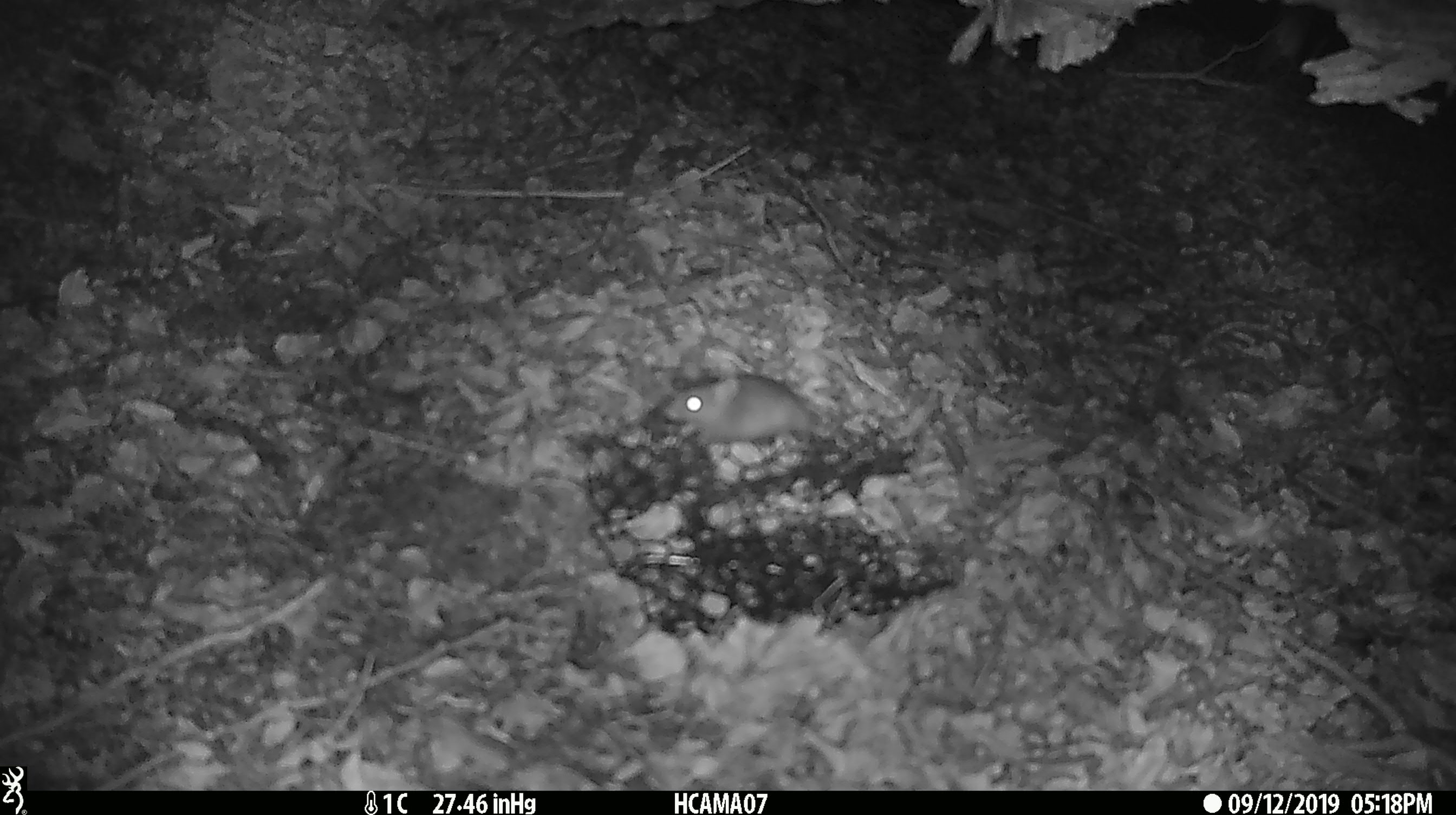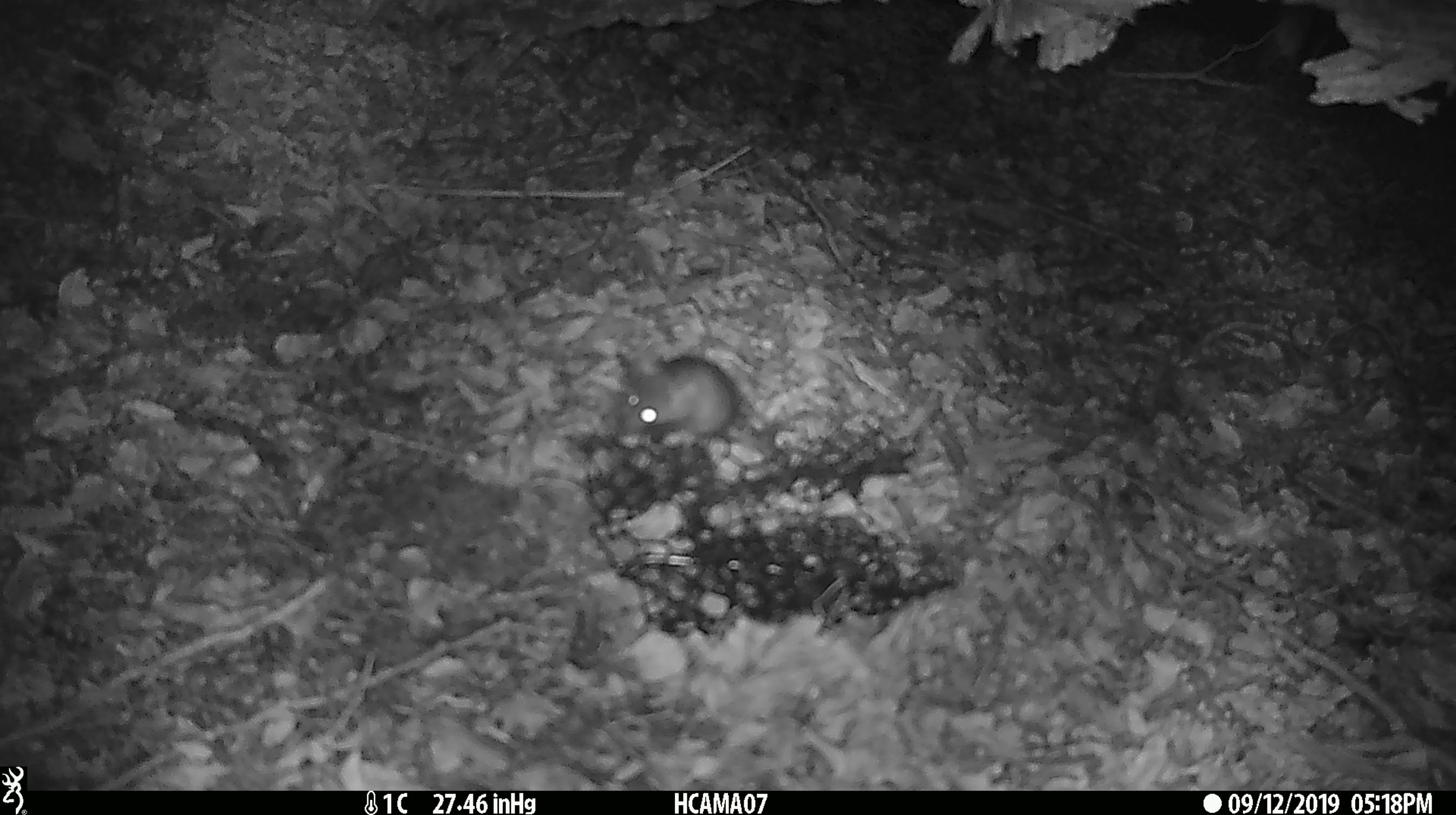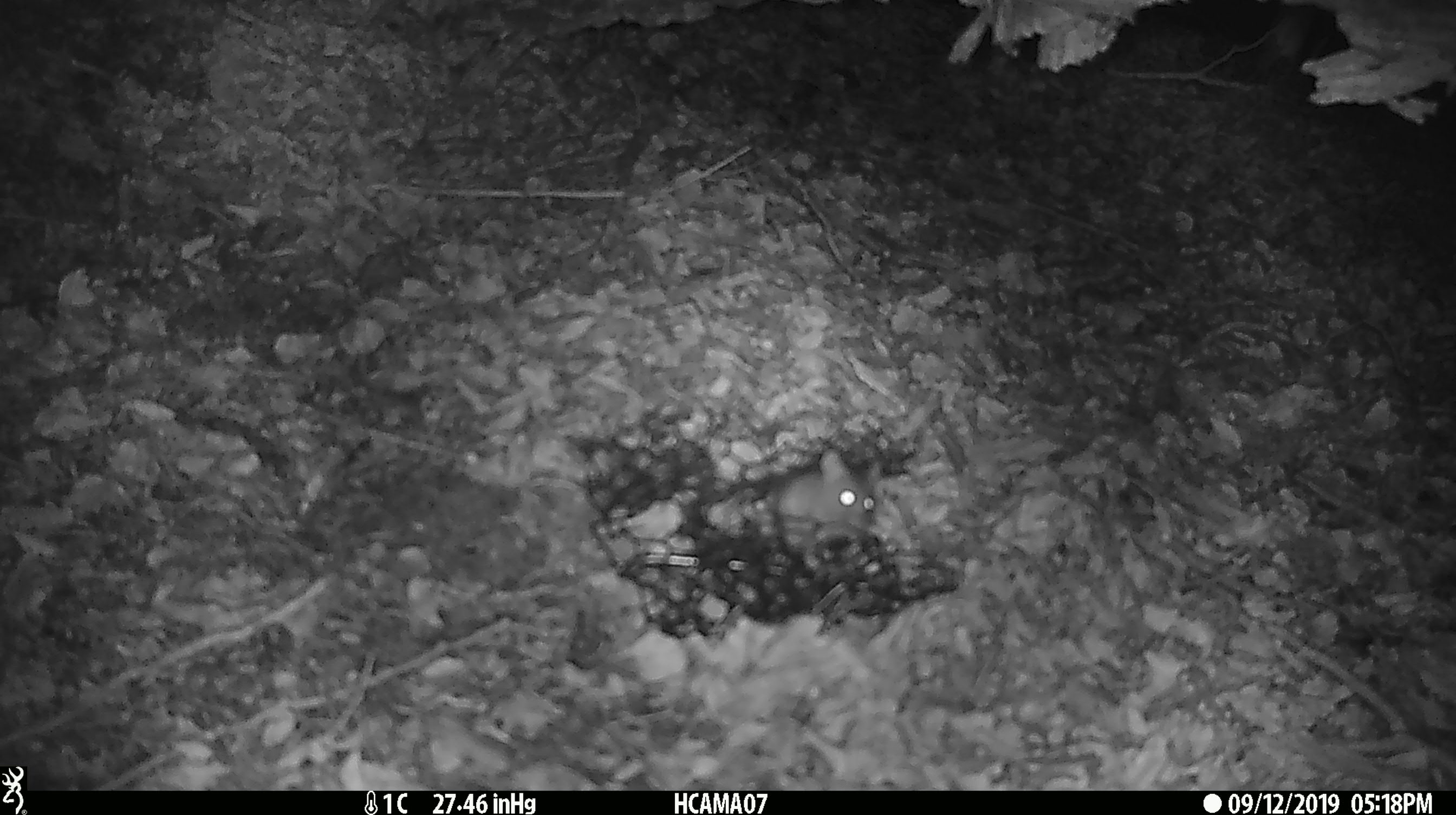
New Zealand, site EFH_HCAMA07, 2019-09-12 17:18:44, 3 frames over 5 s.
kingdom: Animalia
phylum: Chordata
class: Mammalia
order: Rodentia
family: Muridae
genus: Mus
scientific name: Mus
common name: mouse